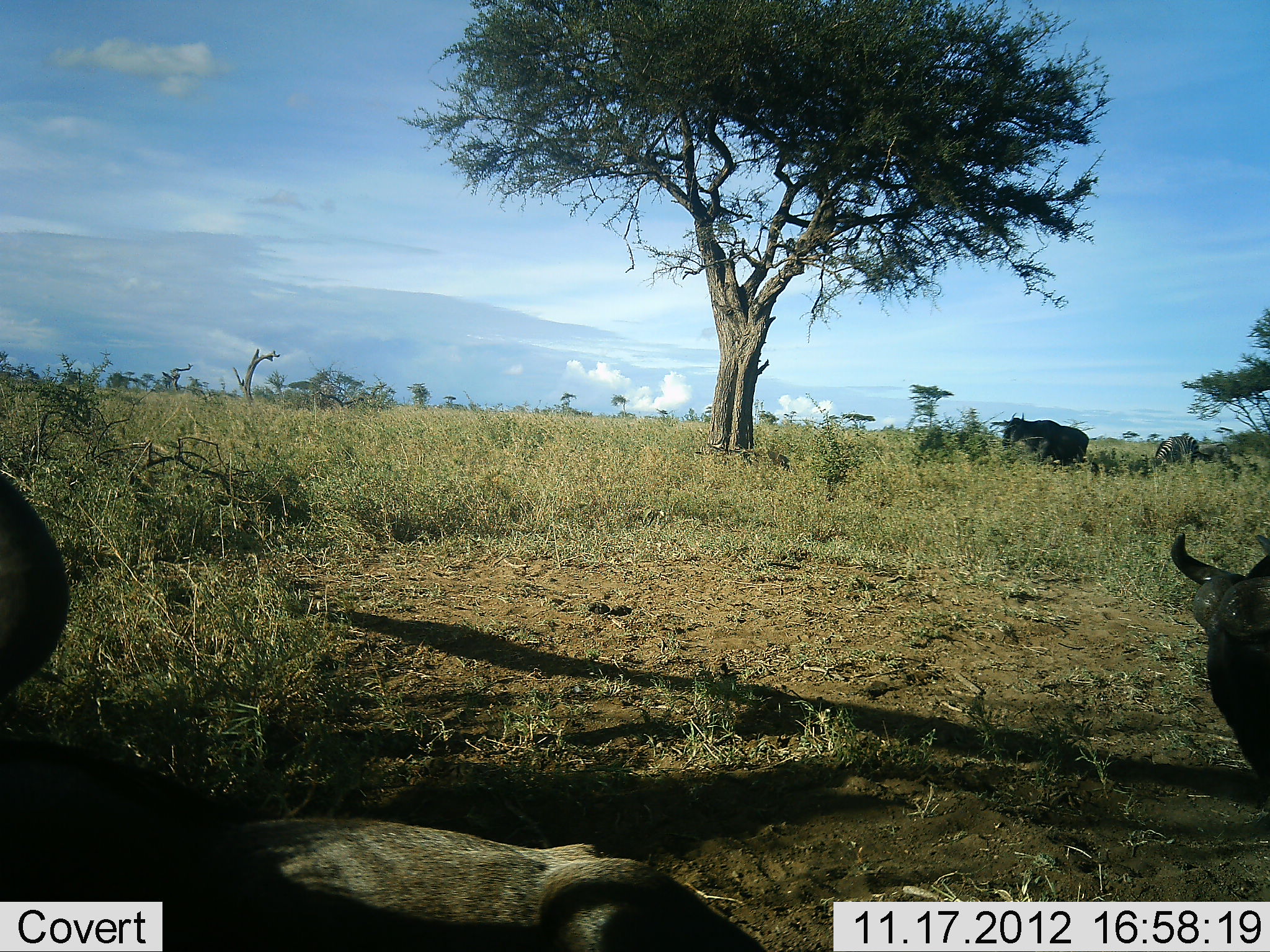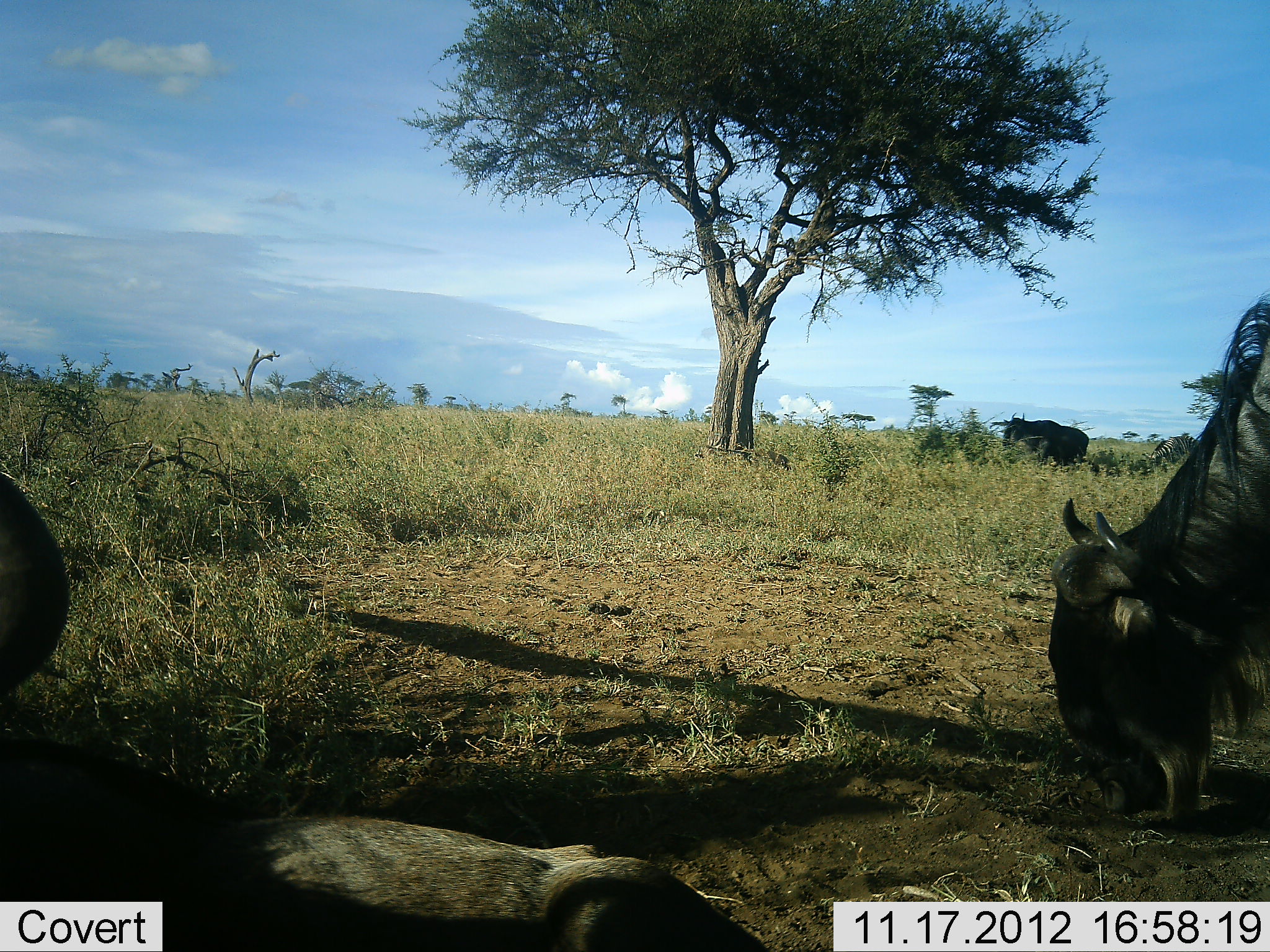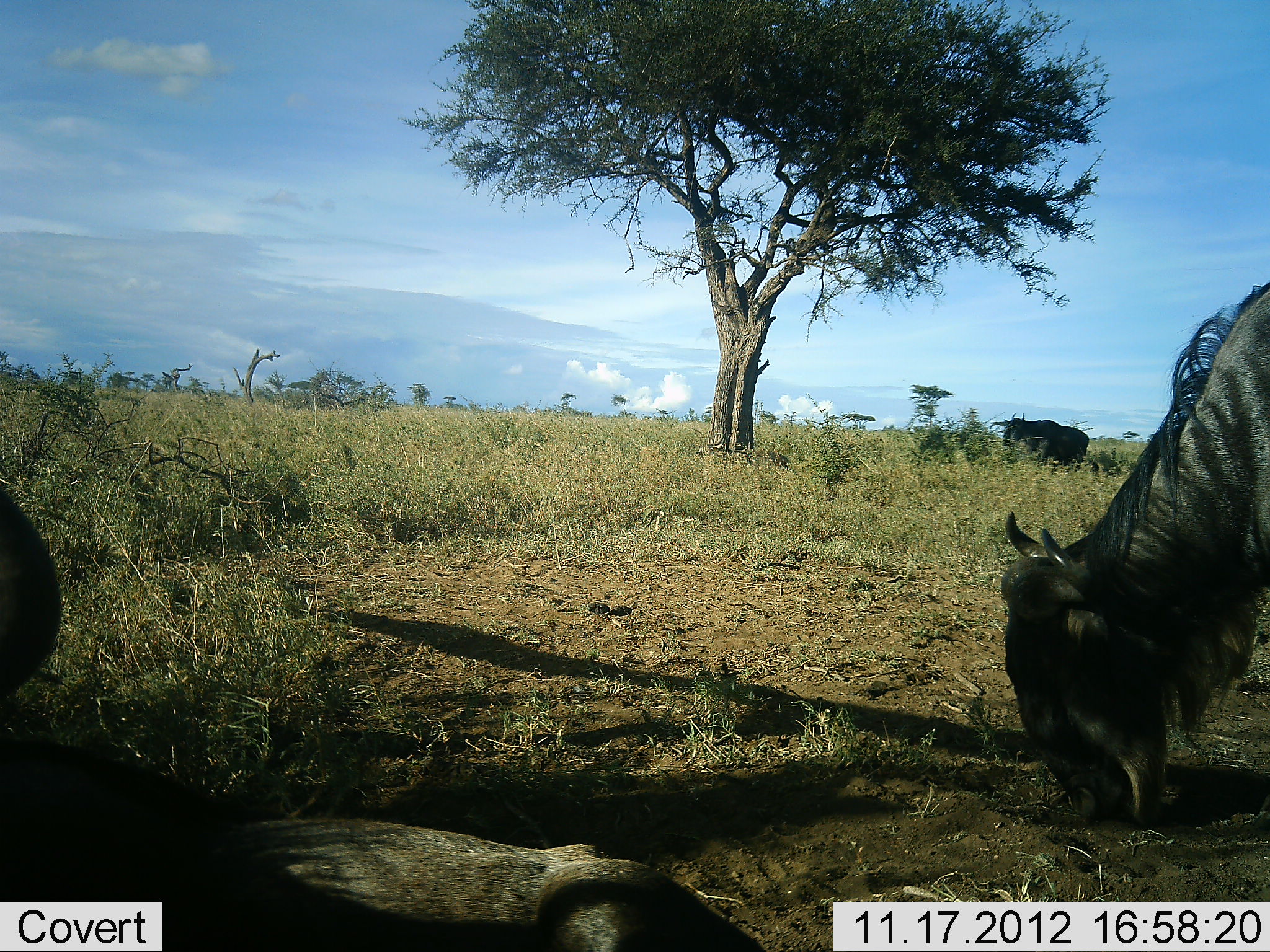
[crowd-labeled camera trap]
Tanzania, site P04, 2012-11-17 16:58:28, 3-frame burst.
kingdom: Animalia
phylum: Chordata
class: Mammalia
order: Artiodactyla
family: Bovidae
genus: Syncerus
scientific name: Syncerus caffer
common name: cape buffalo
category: buffalo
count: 3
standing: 70%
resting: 60%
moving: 0%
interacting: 0%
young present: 0%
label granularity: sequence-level